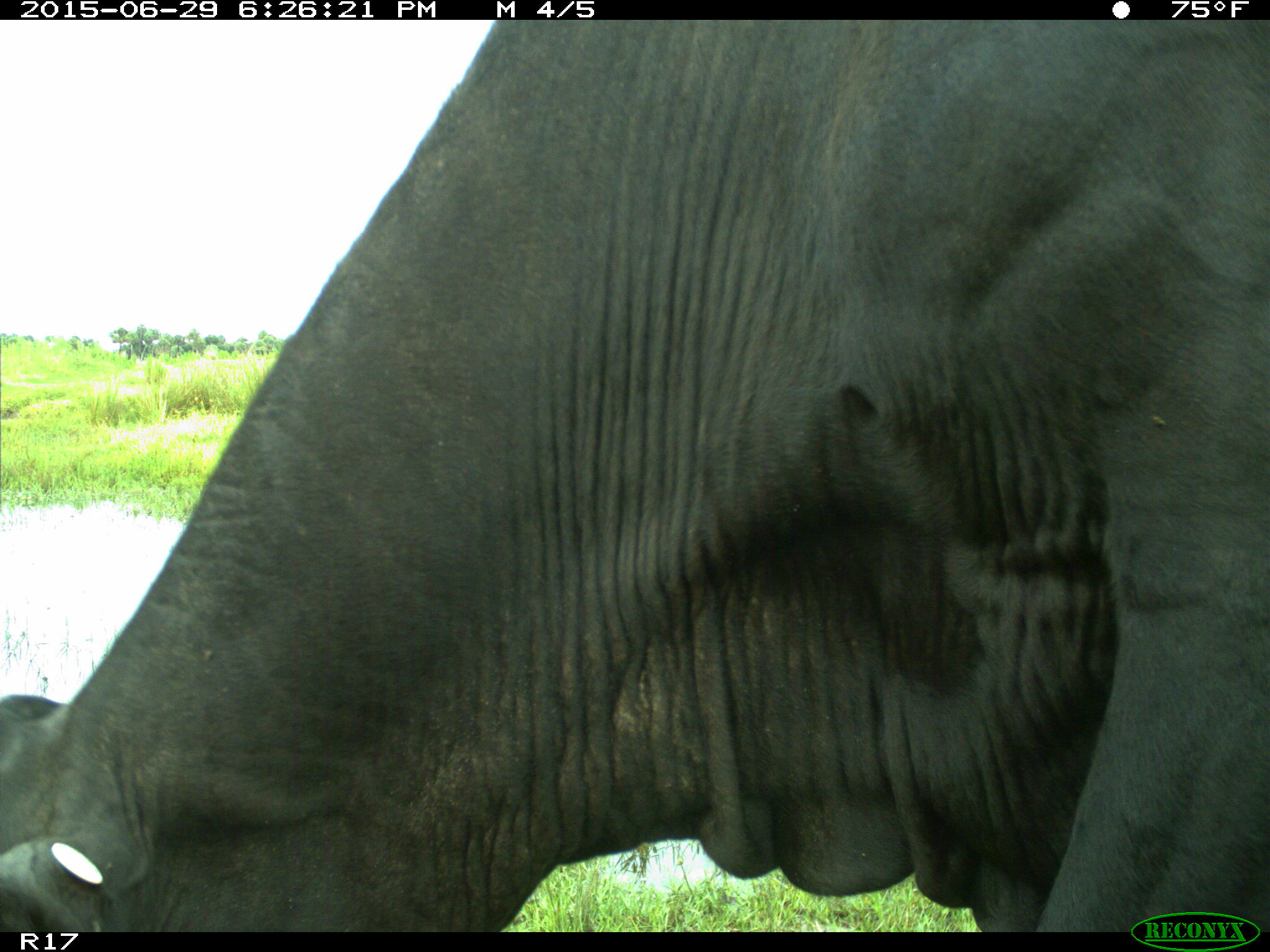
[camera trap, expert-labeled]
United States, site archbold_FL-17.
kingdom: Animalia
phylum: Chordata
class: Mammalia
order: Artiodactyla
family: Bovidae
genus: Bos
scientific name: Bos taurus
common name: domestic cow